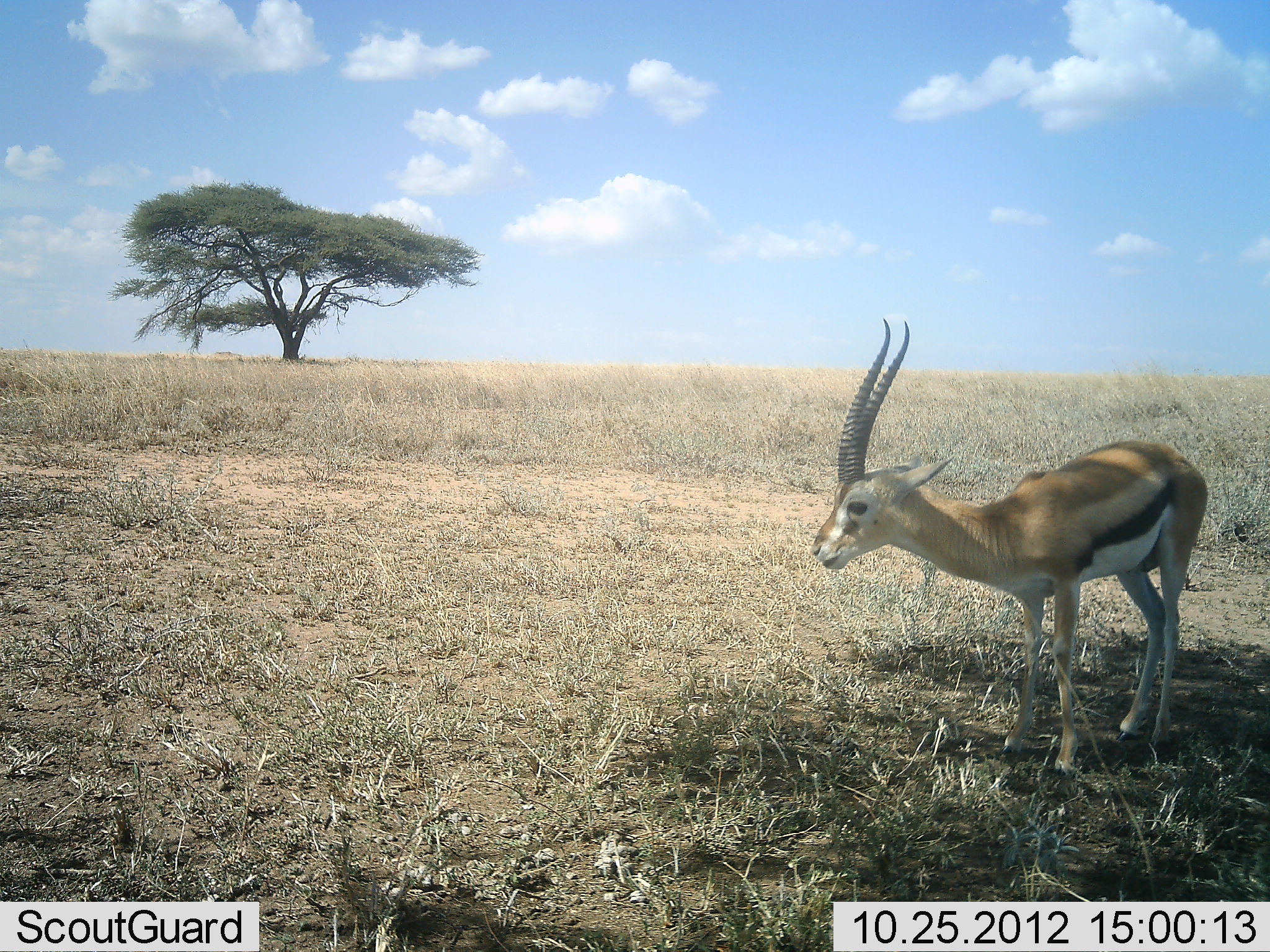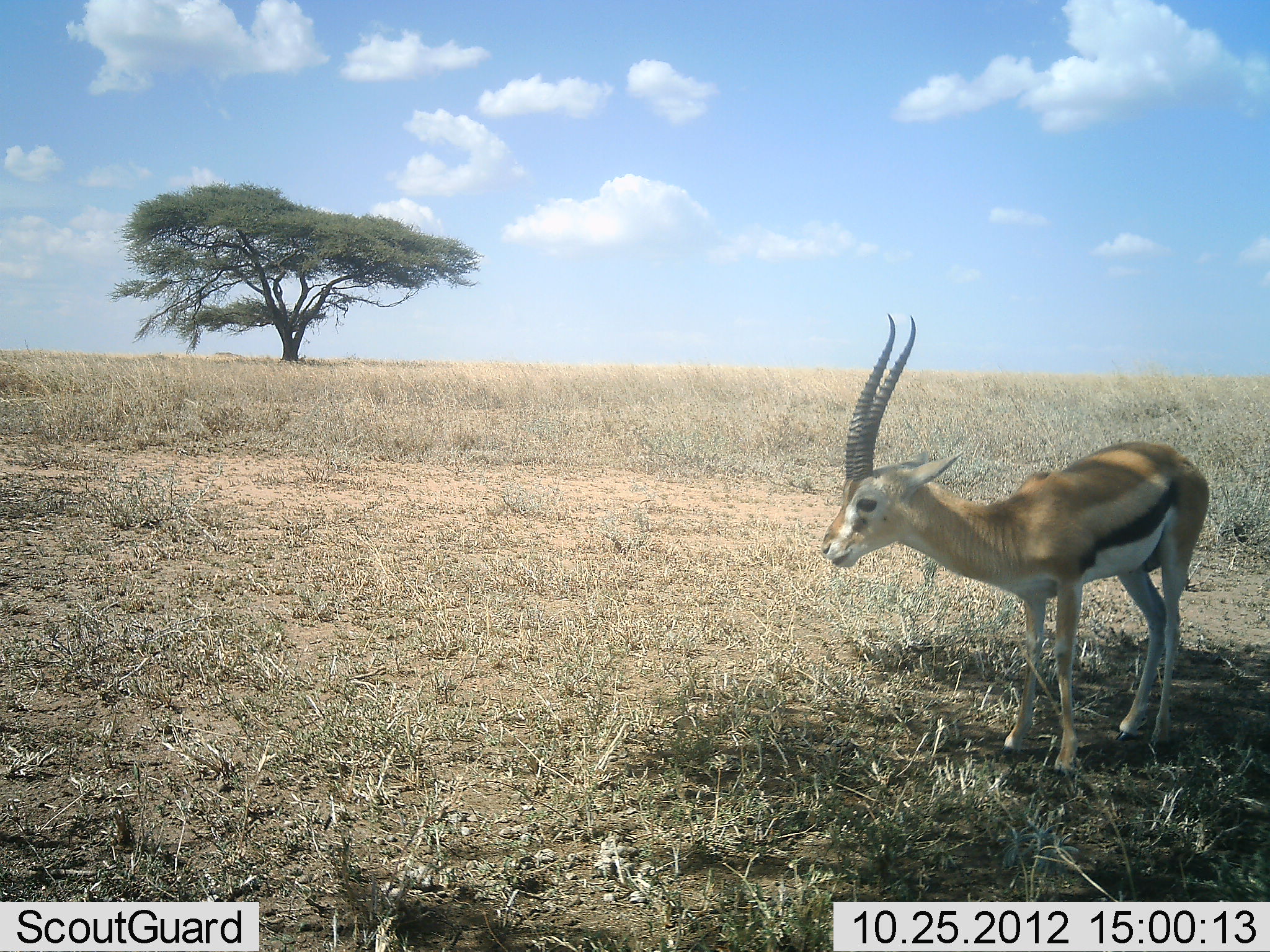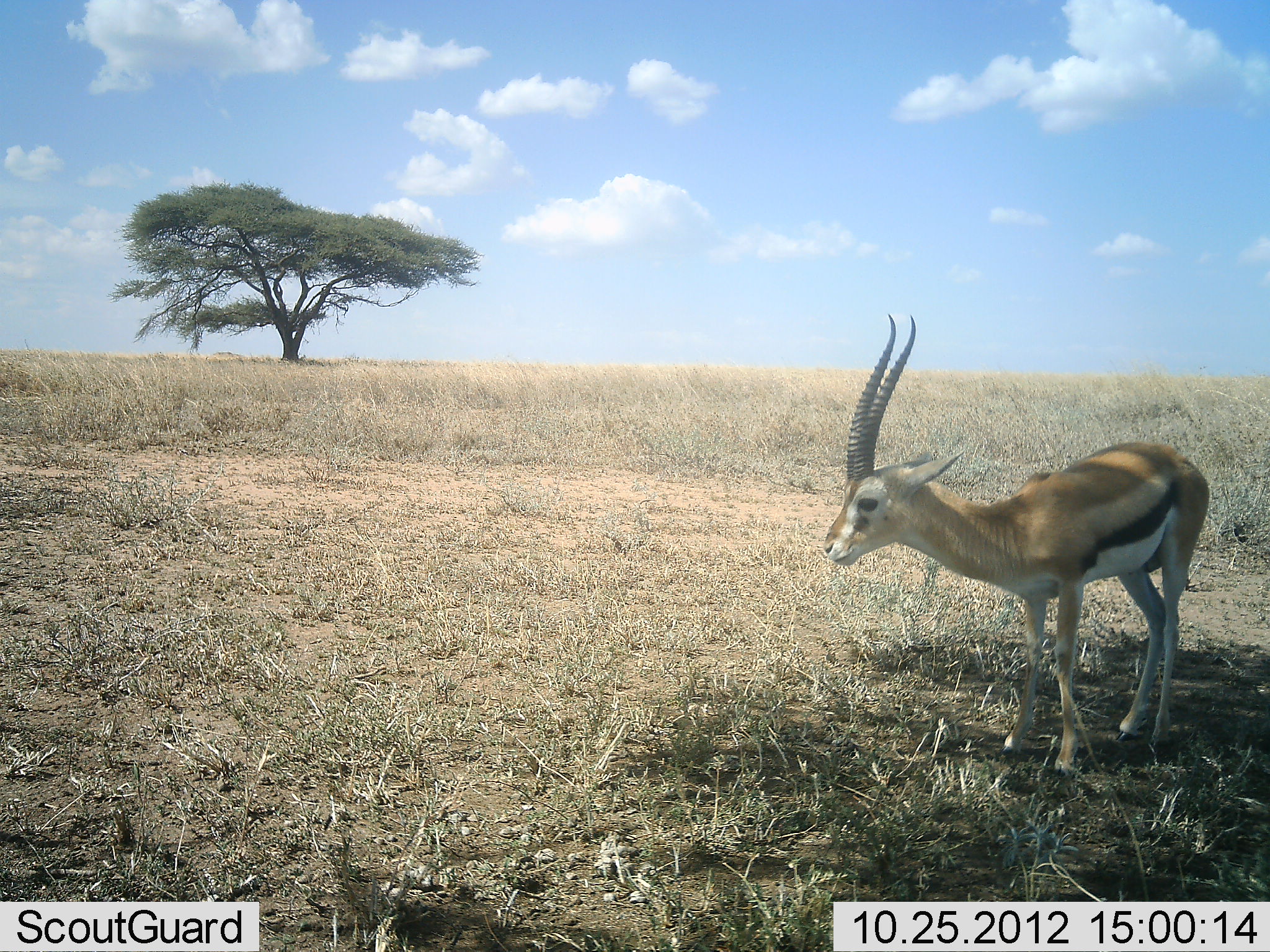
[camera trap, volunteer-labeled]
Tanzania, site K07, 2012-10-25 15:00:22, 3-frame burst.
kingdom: Animalia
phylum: Chordata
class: Mammalia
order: Artiodactyla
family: Bovidae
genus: Eudorcas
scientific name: Eudorcas thomsonii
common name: thomson's gazelle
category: gazellethomsons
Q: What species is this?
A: Gazellethomsons (thomson's gazelle) (Eudorcas thomsonii).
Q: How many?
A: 1.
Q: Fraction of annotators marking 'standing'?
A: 100%.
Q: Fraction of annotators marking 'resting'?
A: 0%.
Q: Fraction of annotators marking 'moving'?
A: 0%.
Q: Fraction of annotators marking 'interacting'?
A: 0%.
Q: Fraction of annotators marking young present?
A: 0%.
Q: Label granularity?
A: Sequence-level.